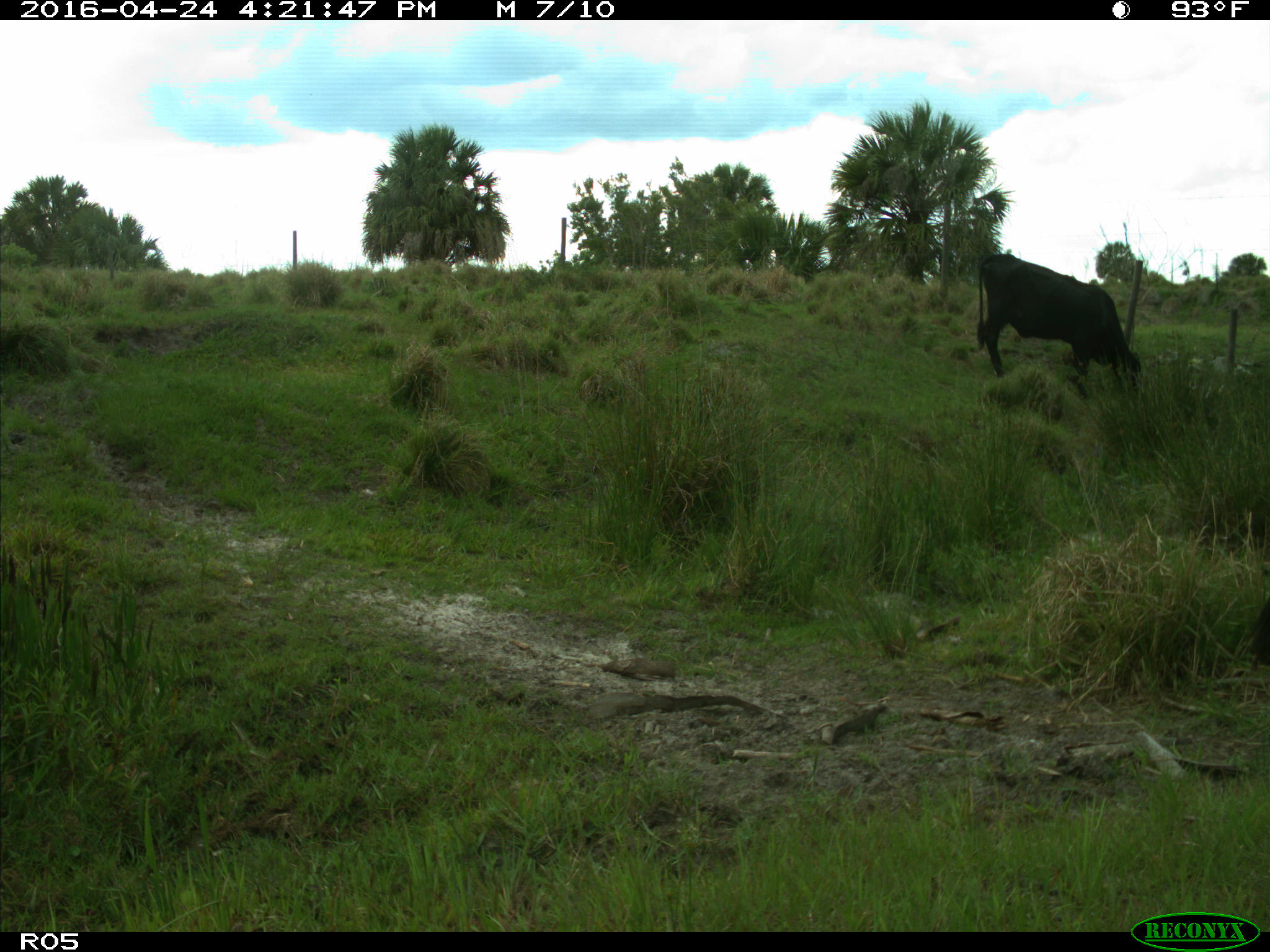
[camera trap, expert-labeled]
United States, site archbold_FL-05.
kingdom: Animalia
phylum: Chordata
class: Mammalia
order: Artiodactyla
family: Bovidae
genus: Bos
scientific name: Bos taurus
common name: domestic cow